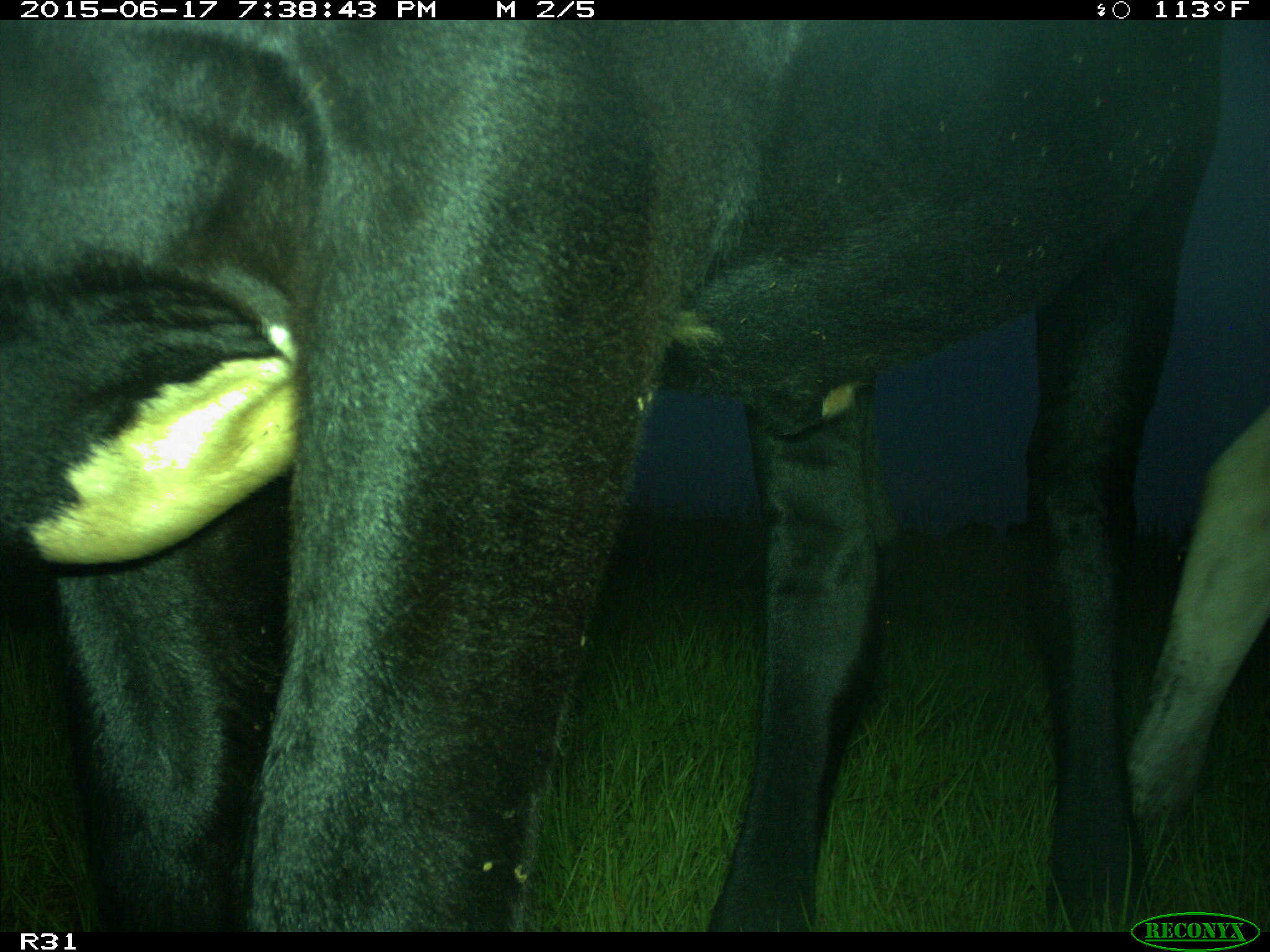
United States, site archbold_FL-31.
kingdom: Animalia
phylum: Chordata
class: Mammalia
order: Artiodactyla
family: Bovidae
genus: Bos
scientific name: Bos taurus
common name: domestic cow